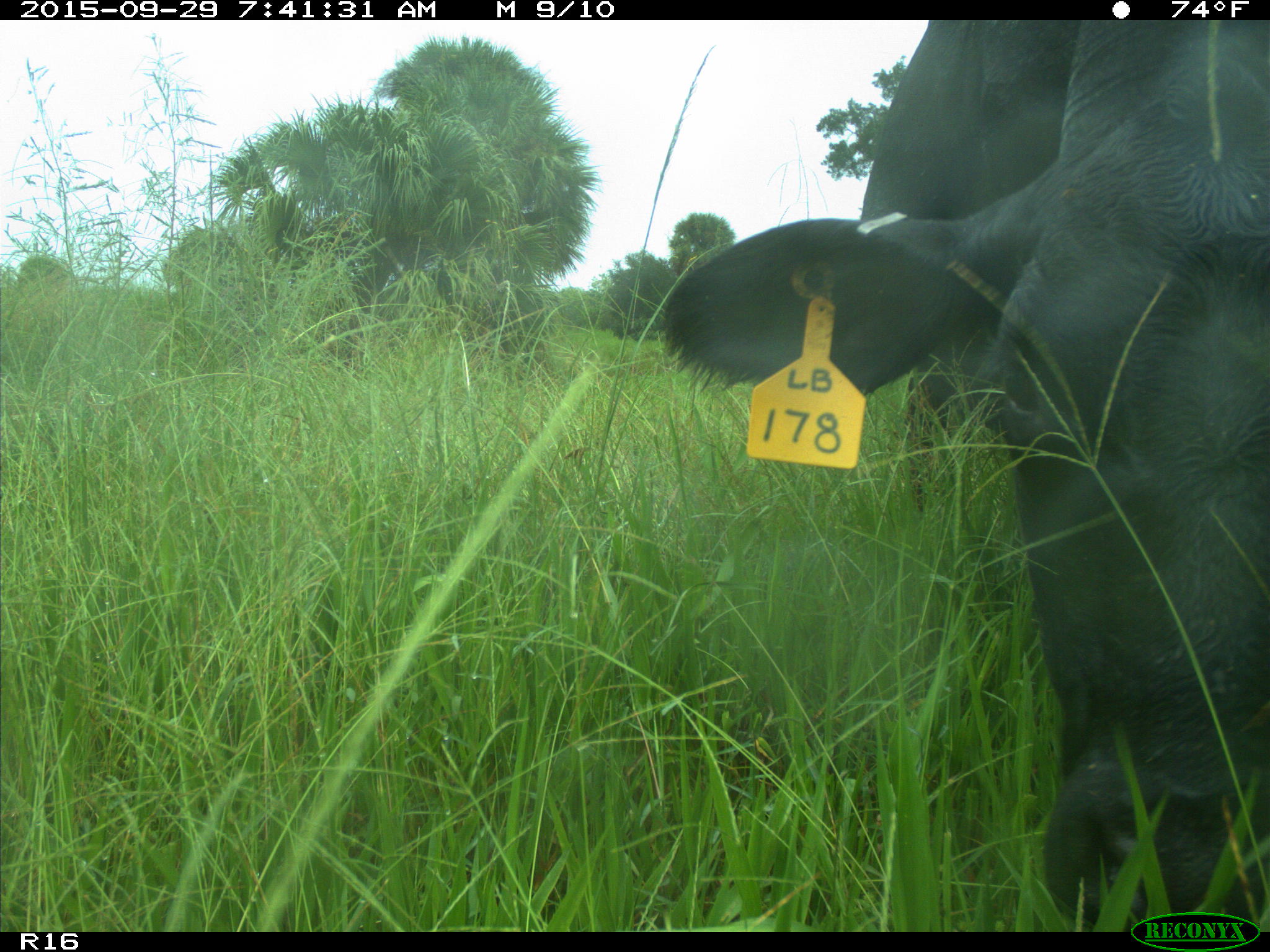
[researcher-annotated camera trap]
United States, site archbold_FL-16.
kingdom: Animalia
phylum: Chordata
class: Mammalia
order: Artiodactyla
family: Bovidae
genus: Bos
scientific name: Bos taurus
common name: domestic cow